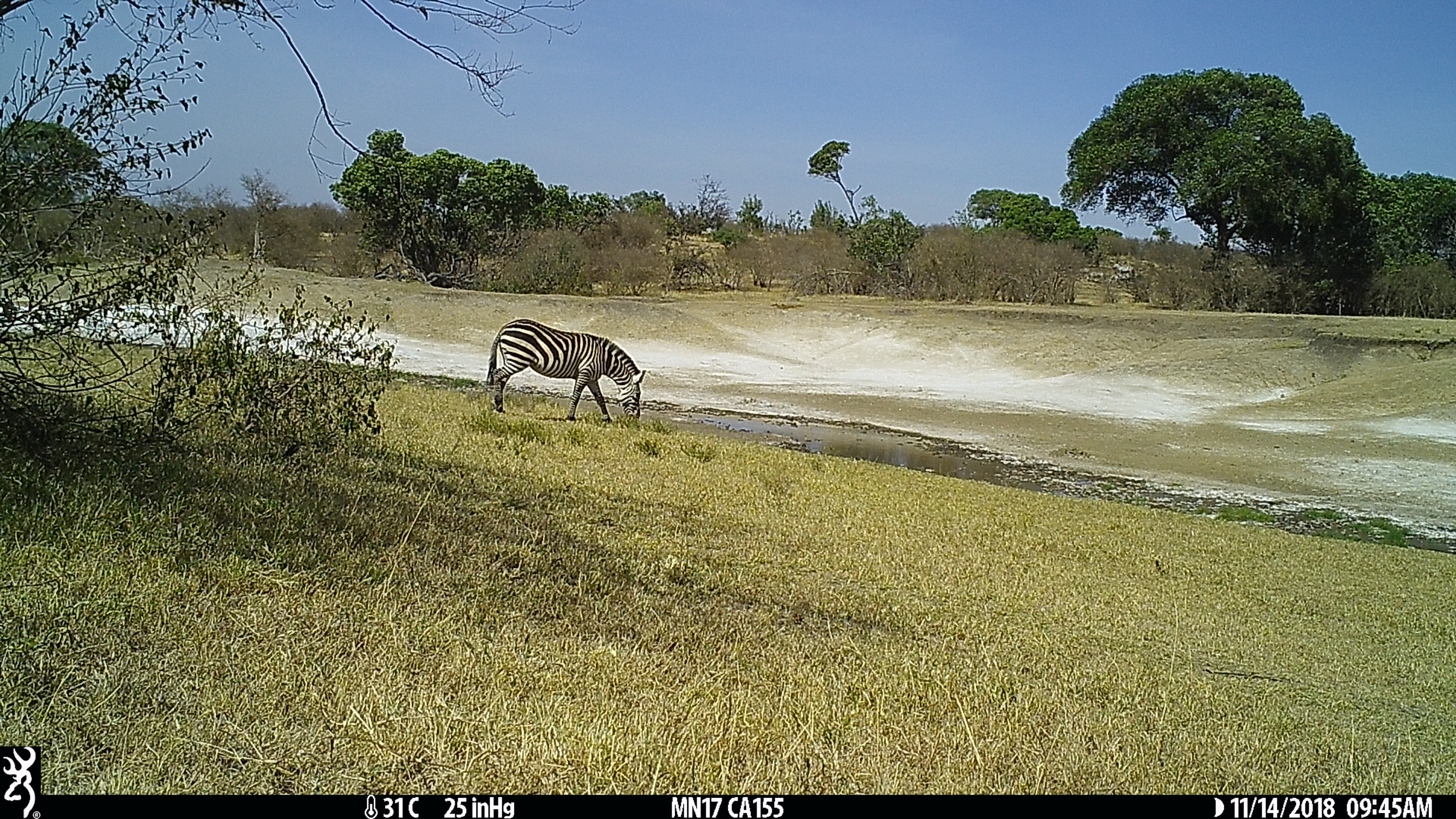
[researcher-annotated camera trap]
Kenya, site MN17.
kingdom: Animalia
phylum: Chordata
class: Mammalia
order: Perissodactyla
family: Equidae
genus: Equus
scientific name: Equus quagga burchellii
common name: burchell's zebra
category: zebra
Zebra (burchell's zebra) (Equus quagga burchellii).